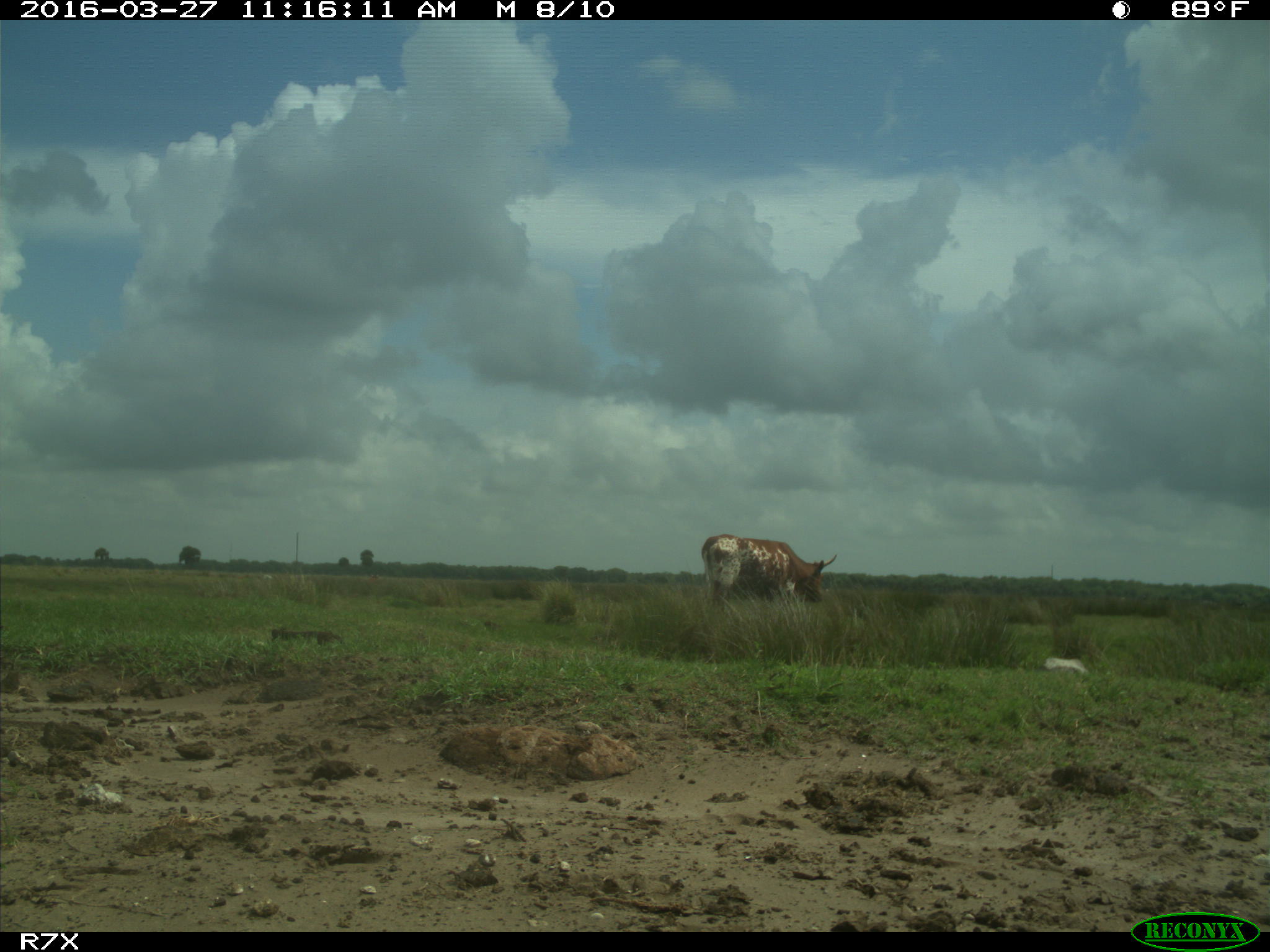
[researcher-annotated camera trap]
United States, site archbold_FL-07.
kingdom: Animalia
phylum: Chordata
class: Mammalia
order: Artiodactyla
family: Bovidae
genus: Bos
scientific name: Bos taurus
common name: domestic cow